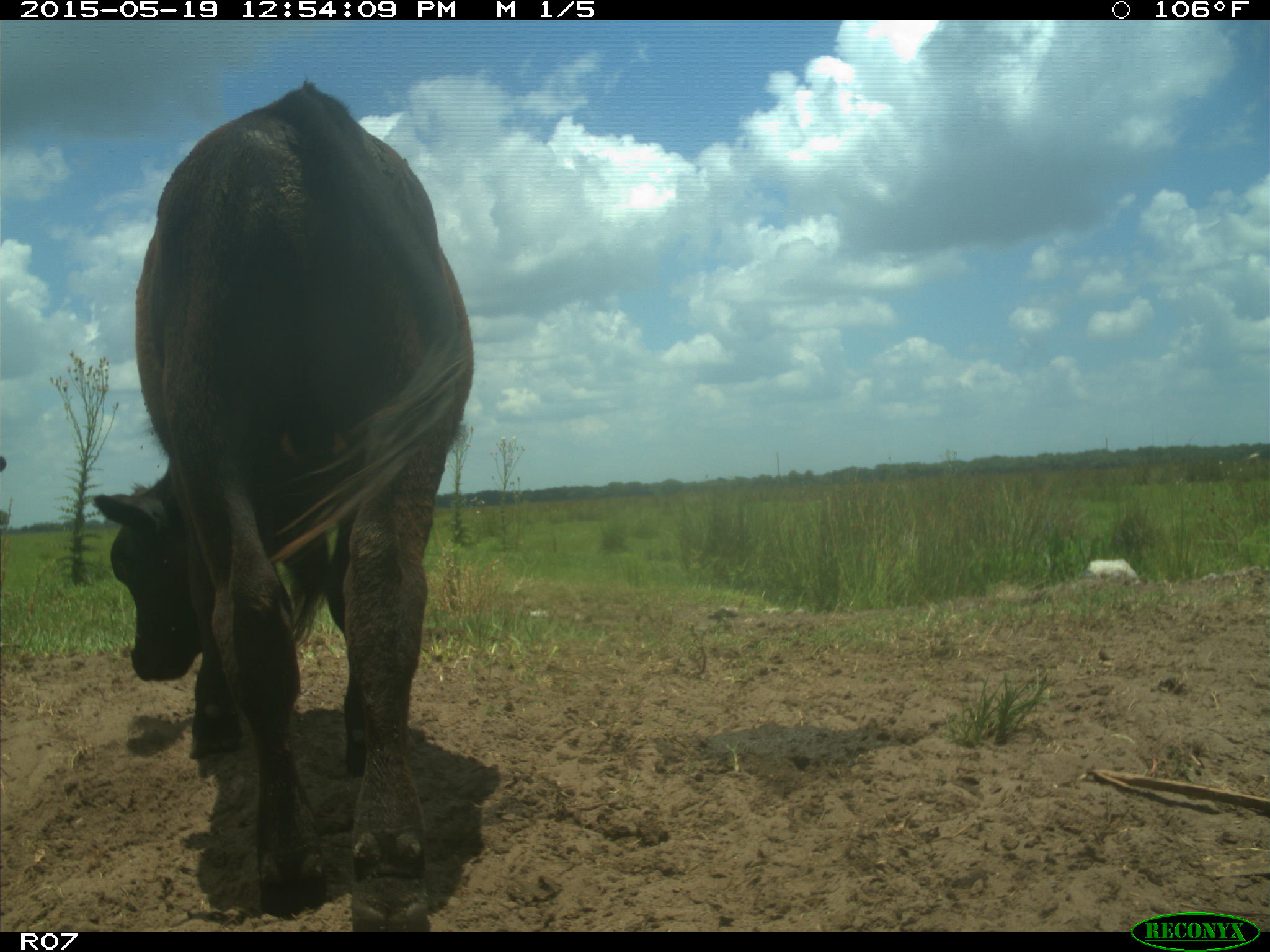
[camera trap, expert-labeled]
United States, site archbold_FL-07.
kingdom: Animalia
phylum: Chordata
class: Mammalia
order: Artiodactyla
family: Bovidae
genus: Bos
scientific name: Bos taurus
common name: domestic cow